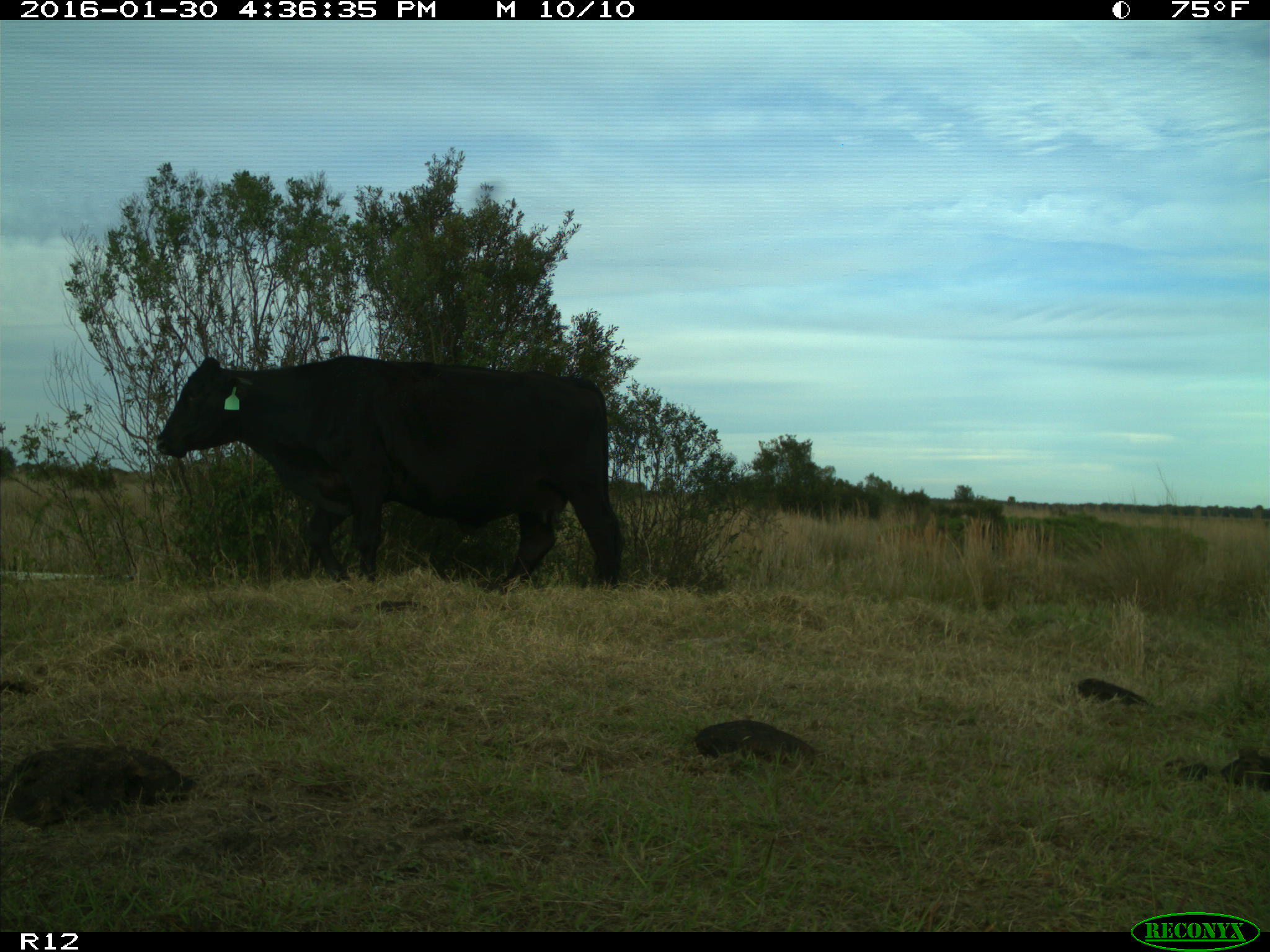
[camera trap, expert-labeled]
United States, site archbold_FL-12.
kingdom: Animalia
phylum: Chordata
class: Mammalia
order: Artiodactyla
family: Bovidae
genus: Bos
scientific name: Bos taurus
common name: domestic cow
Bos taurus (domestic cow).